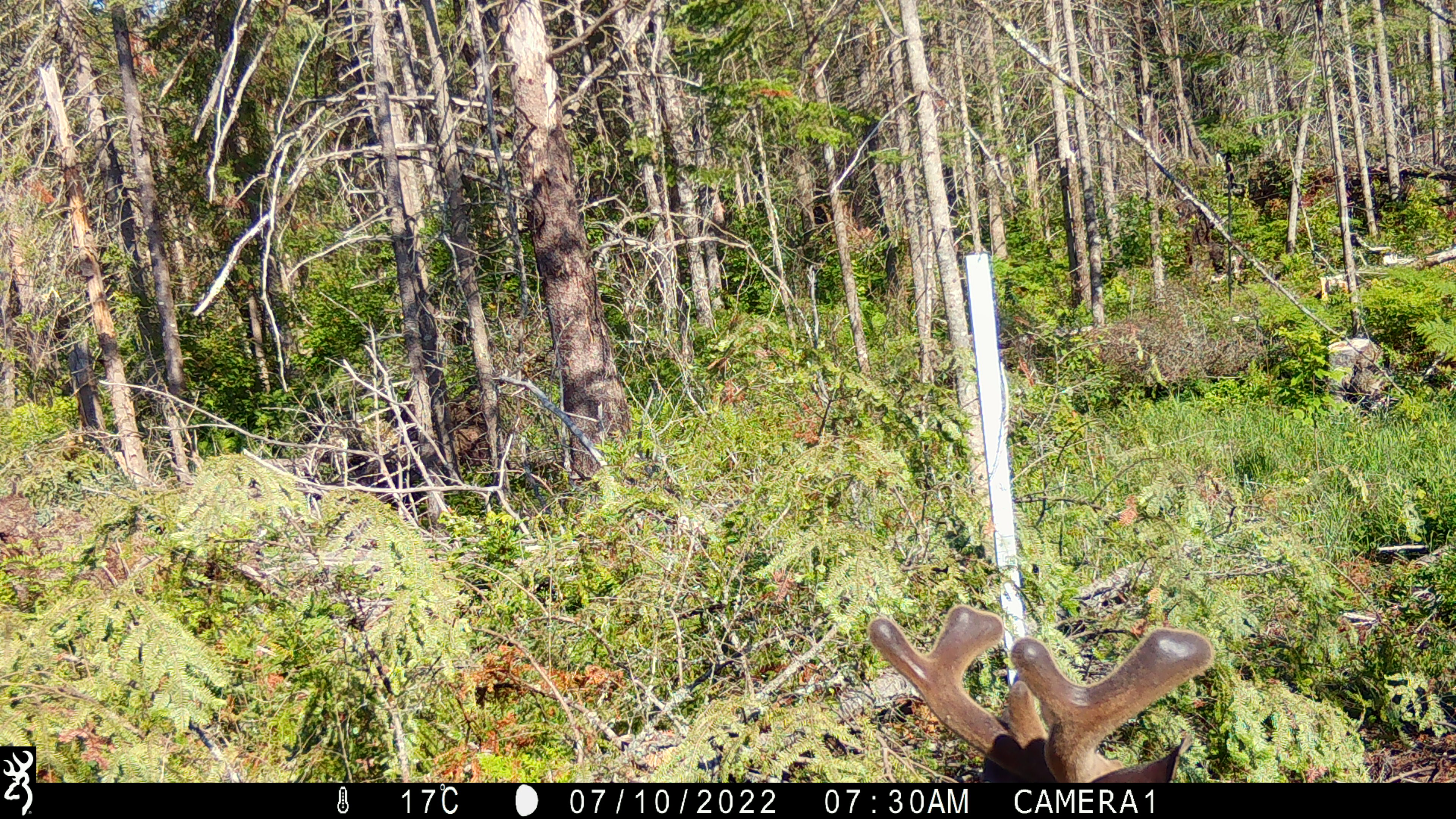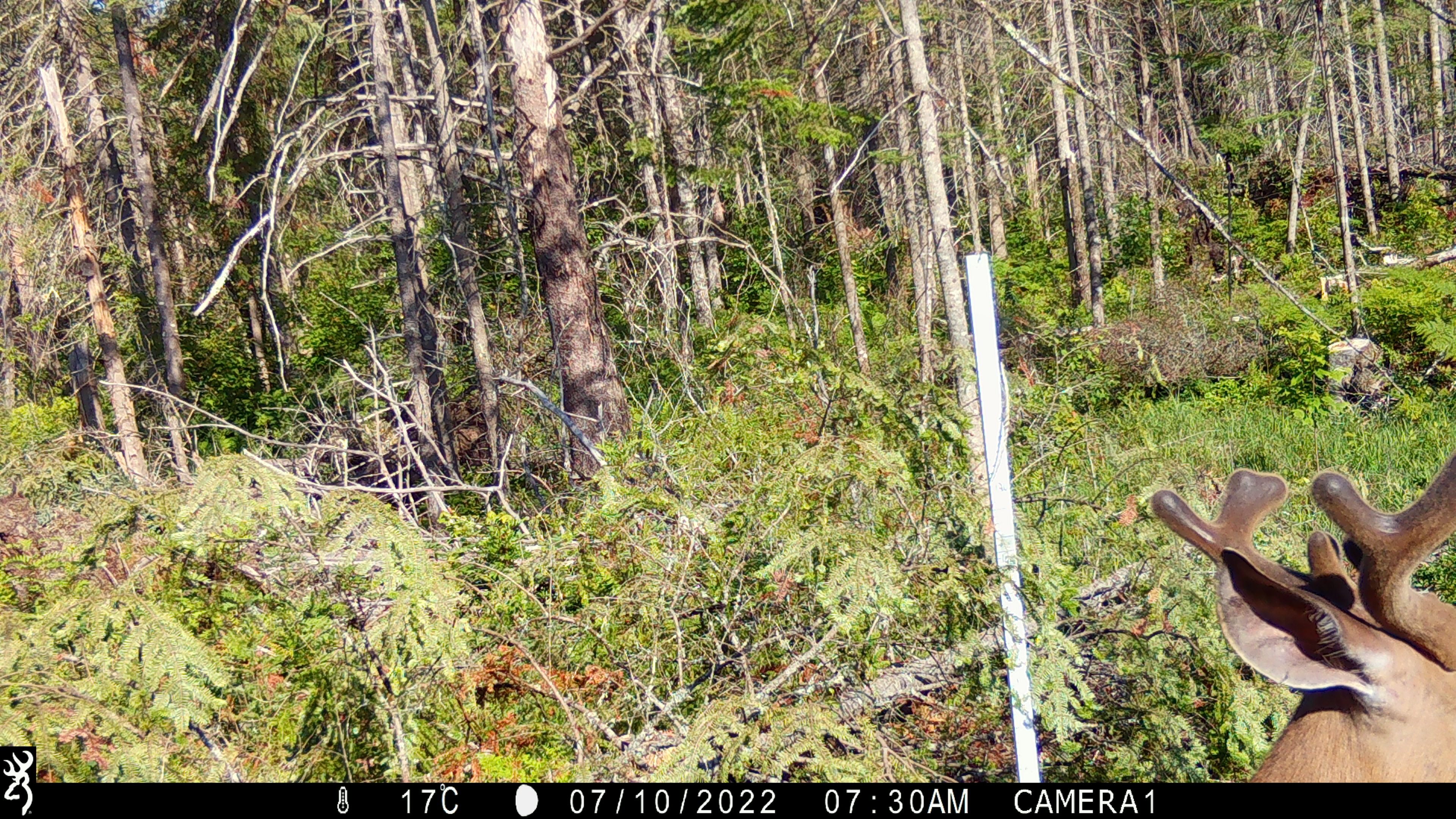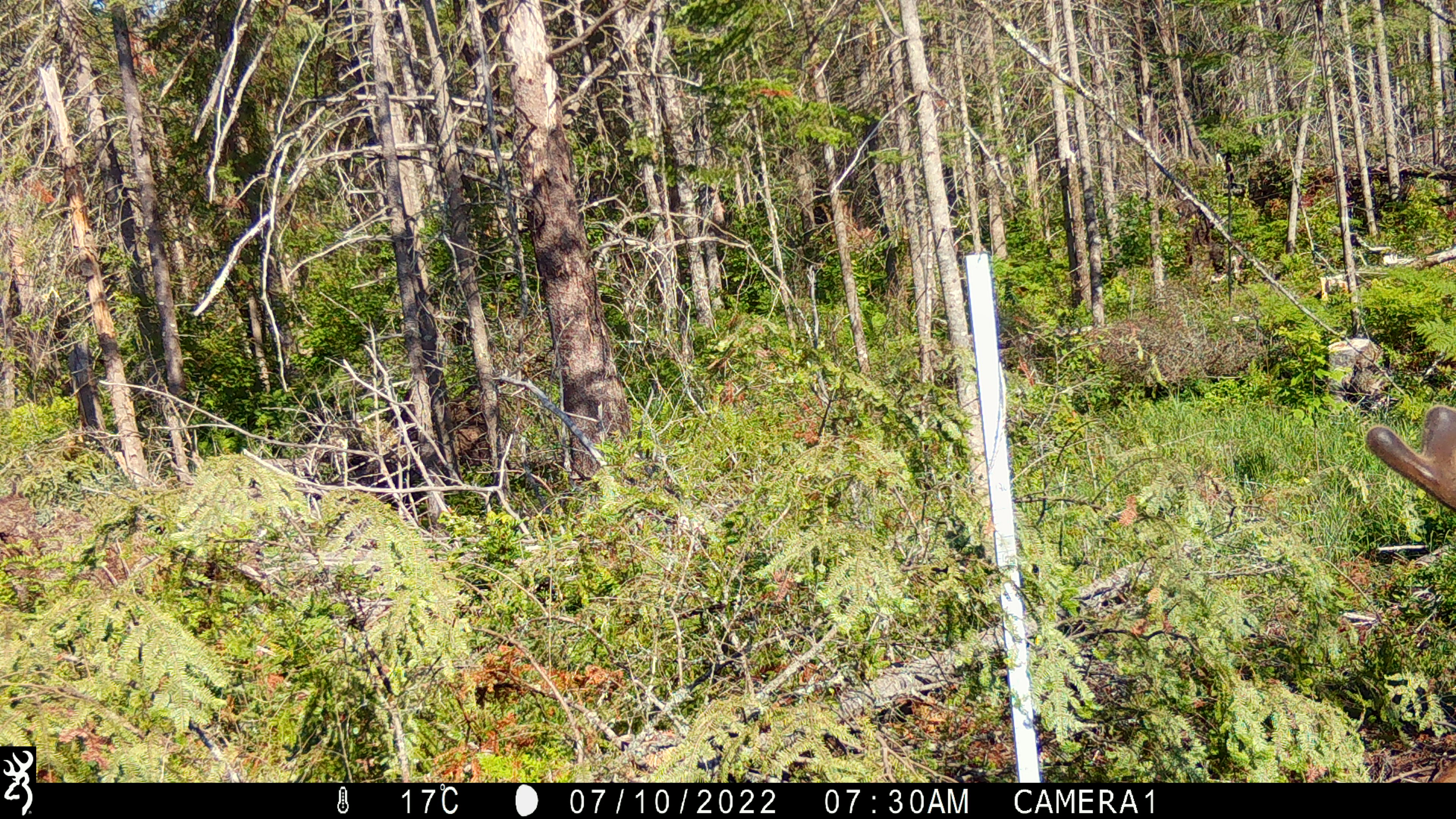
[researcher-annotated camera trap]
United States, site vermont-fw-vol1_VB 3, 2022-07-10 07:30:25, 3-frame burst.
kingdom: Animalia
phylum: Chordata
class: Mammalia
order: Artiodactyla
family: Cervidae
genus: Odocoileus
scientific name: Odocoileus virginianus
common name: white-tailed deer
White-tailed deer (Odocoileus virginianus).